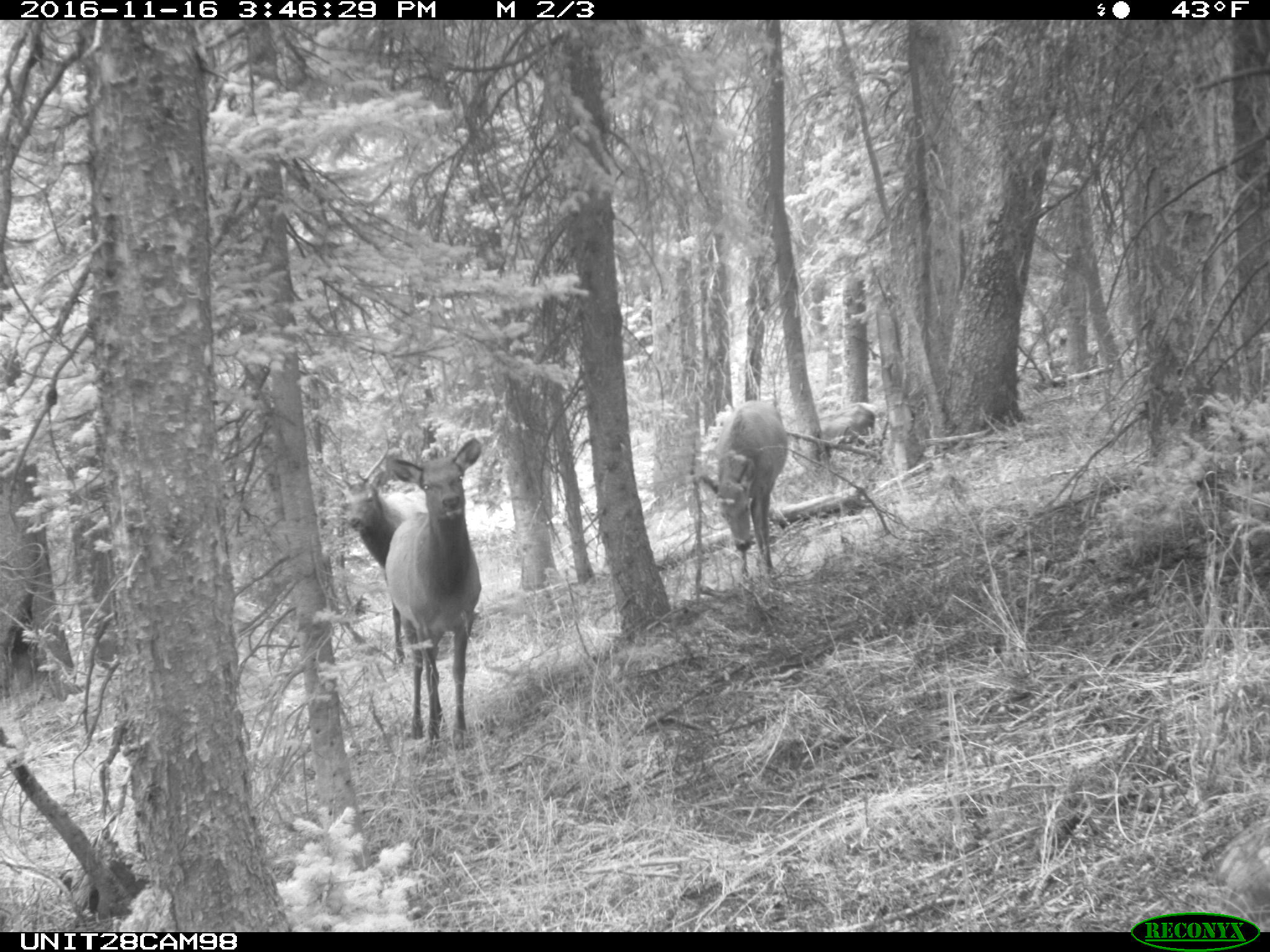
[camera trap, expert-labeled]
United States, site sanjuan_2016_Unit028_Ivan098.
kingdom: Animalia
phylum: Chordata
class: Mammalia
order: Artiodactyla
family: Cervidae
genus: Cervus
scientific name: Cervus elaphus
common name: red deer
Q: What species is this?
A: Cervus elaphus (red deer).